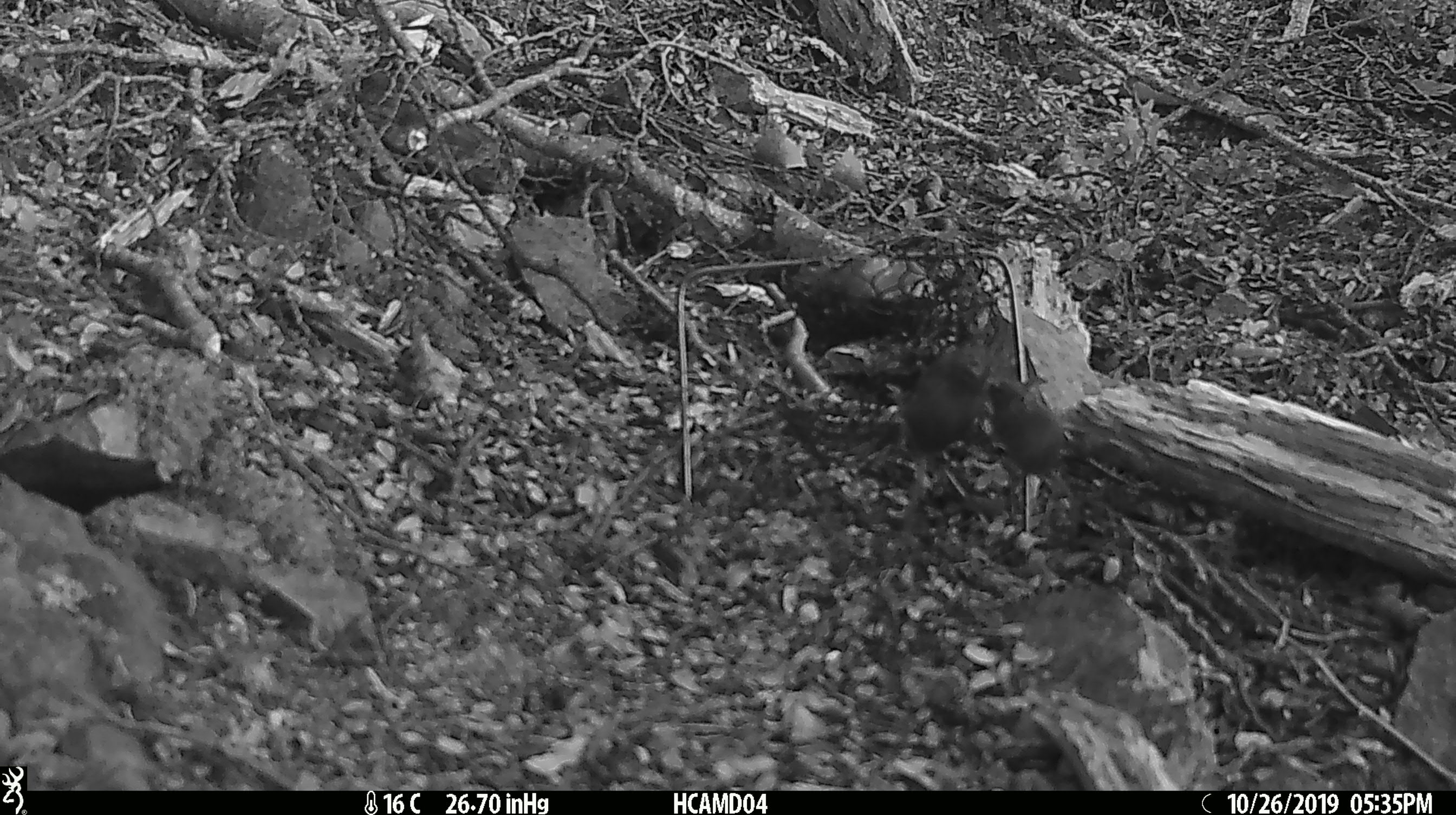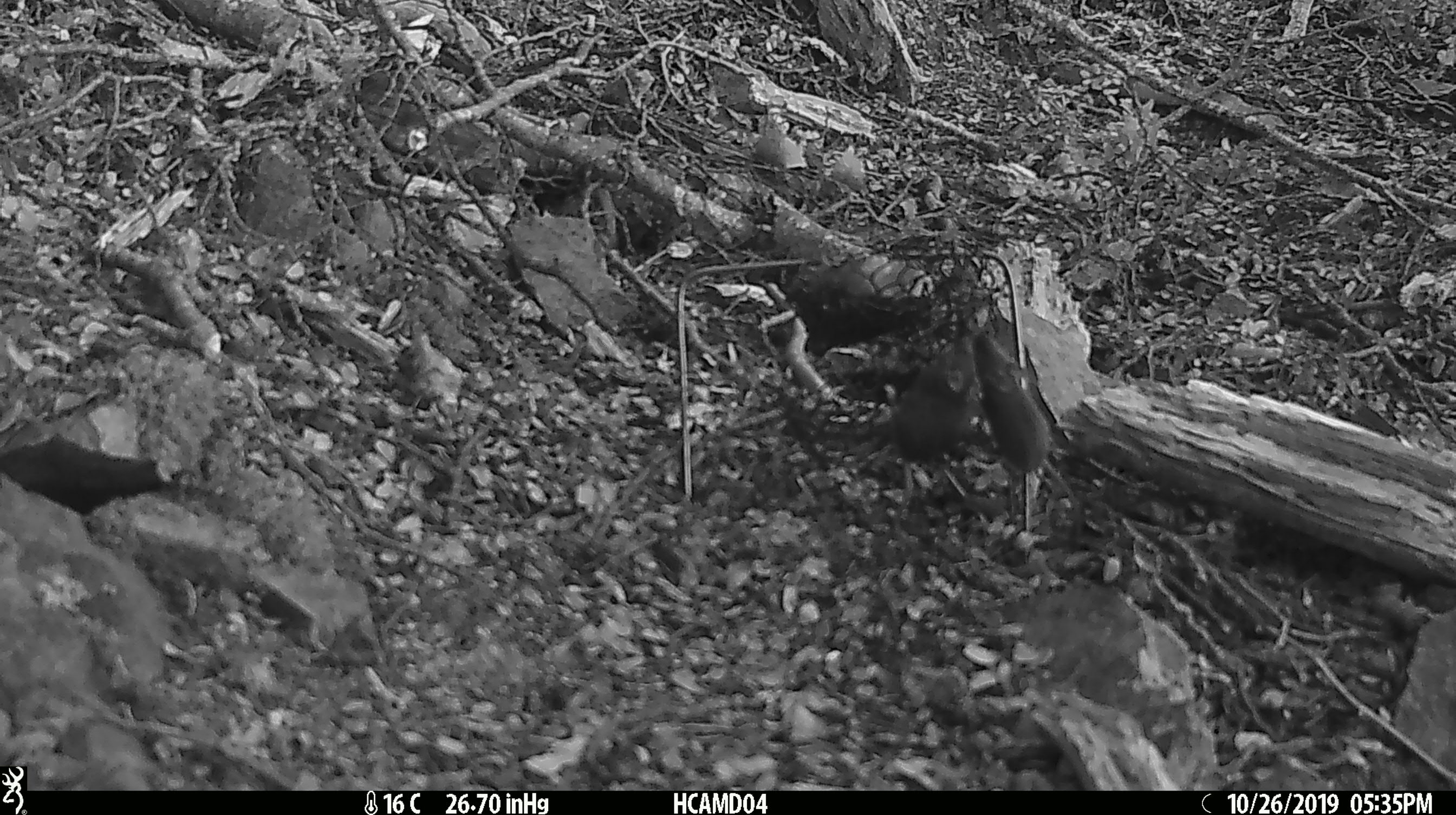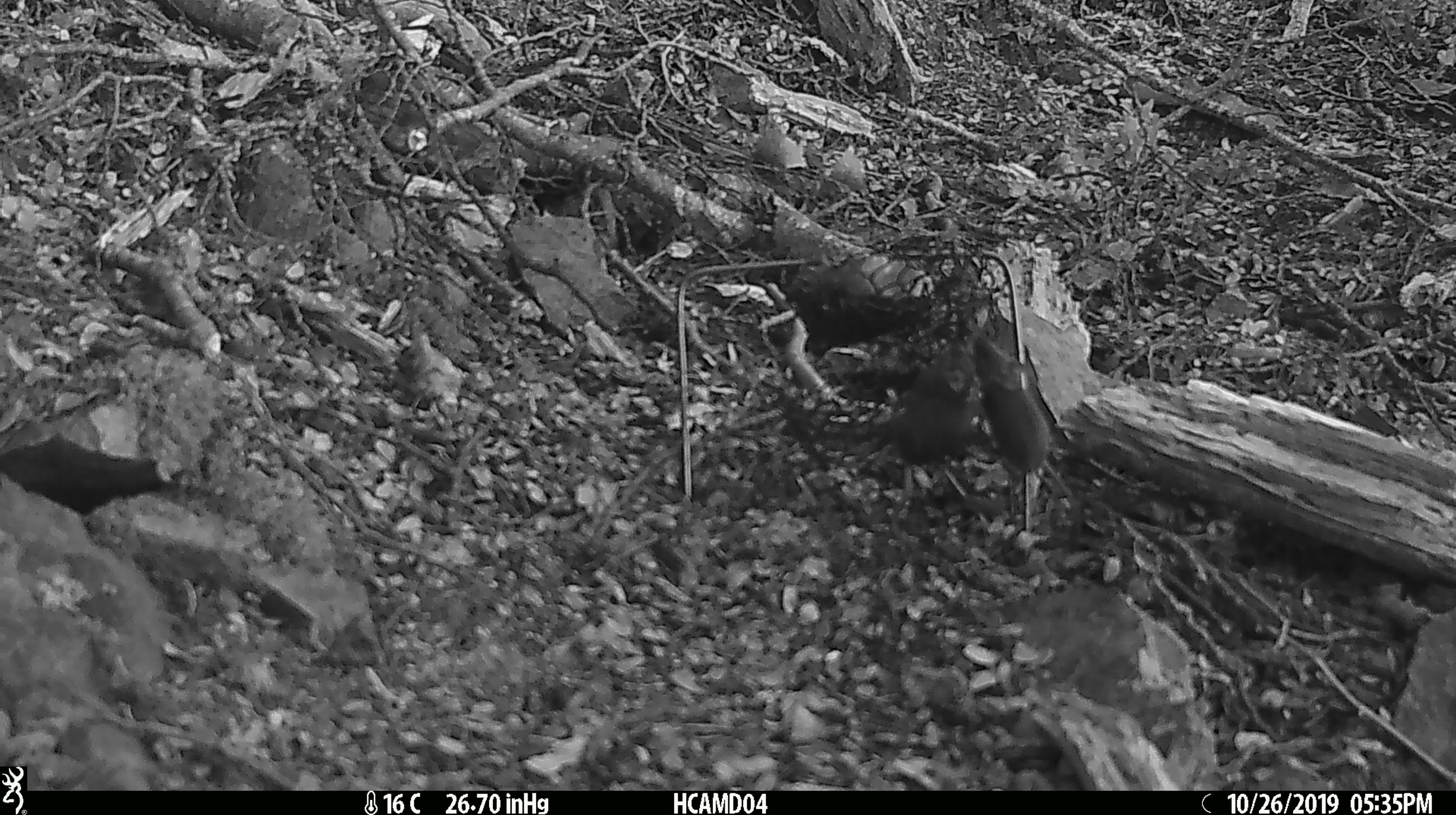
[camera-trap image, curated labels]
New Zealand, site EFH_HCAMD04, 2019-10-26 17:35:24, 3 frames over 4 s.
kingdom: Animalia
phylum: Chordata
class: Mammalia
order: Rodentia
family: Muridae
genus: Mus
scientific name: Mus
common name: mouse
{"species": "mouse (Mus)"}